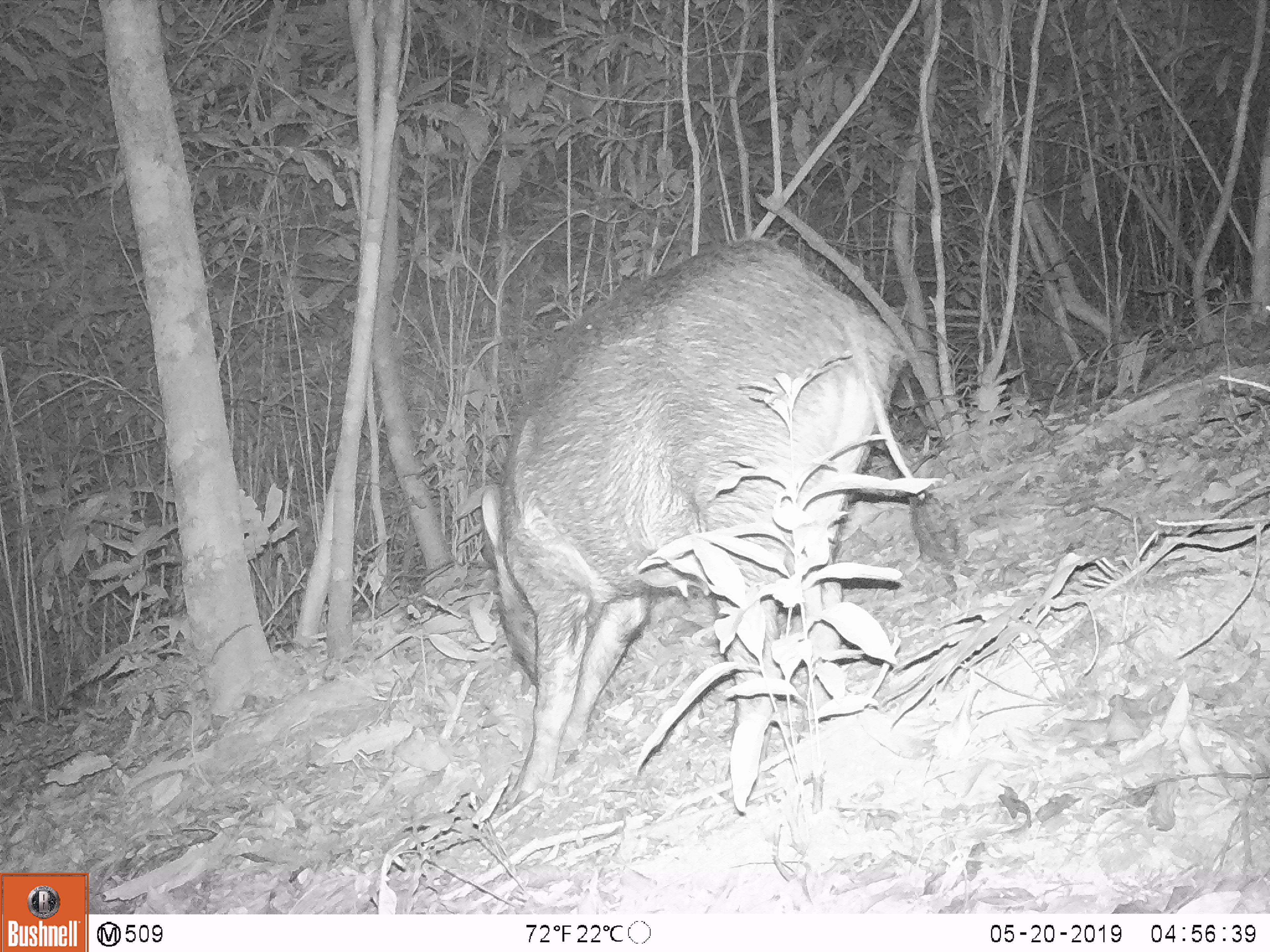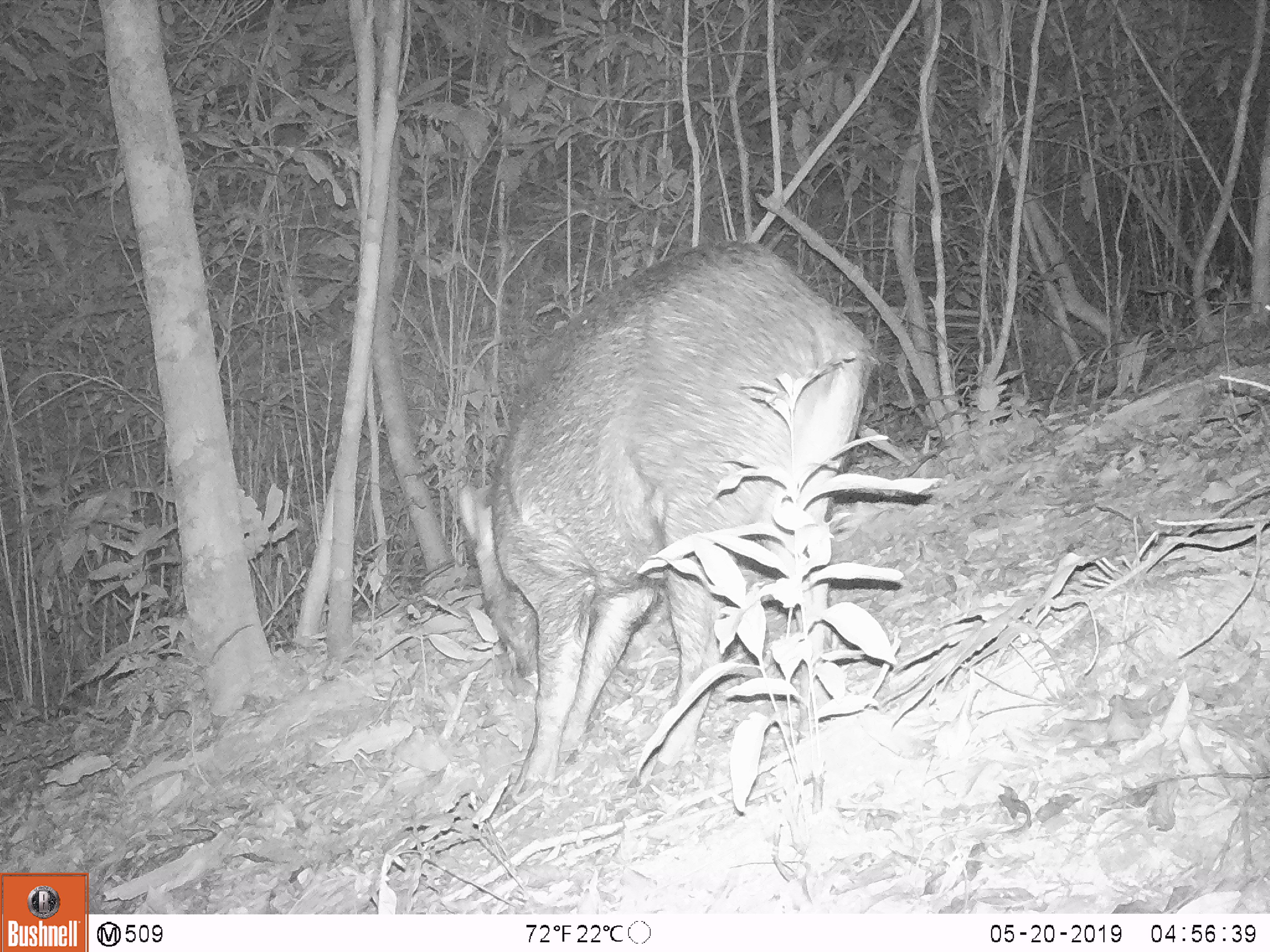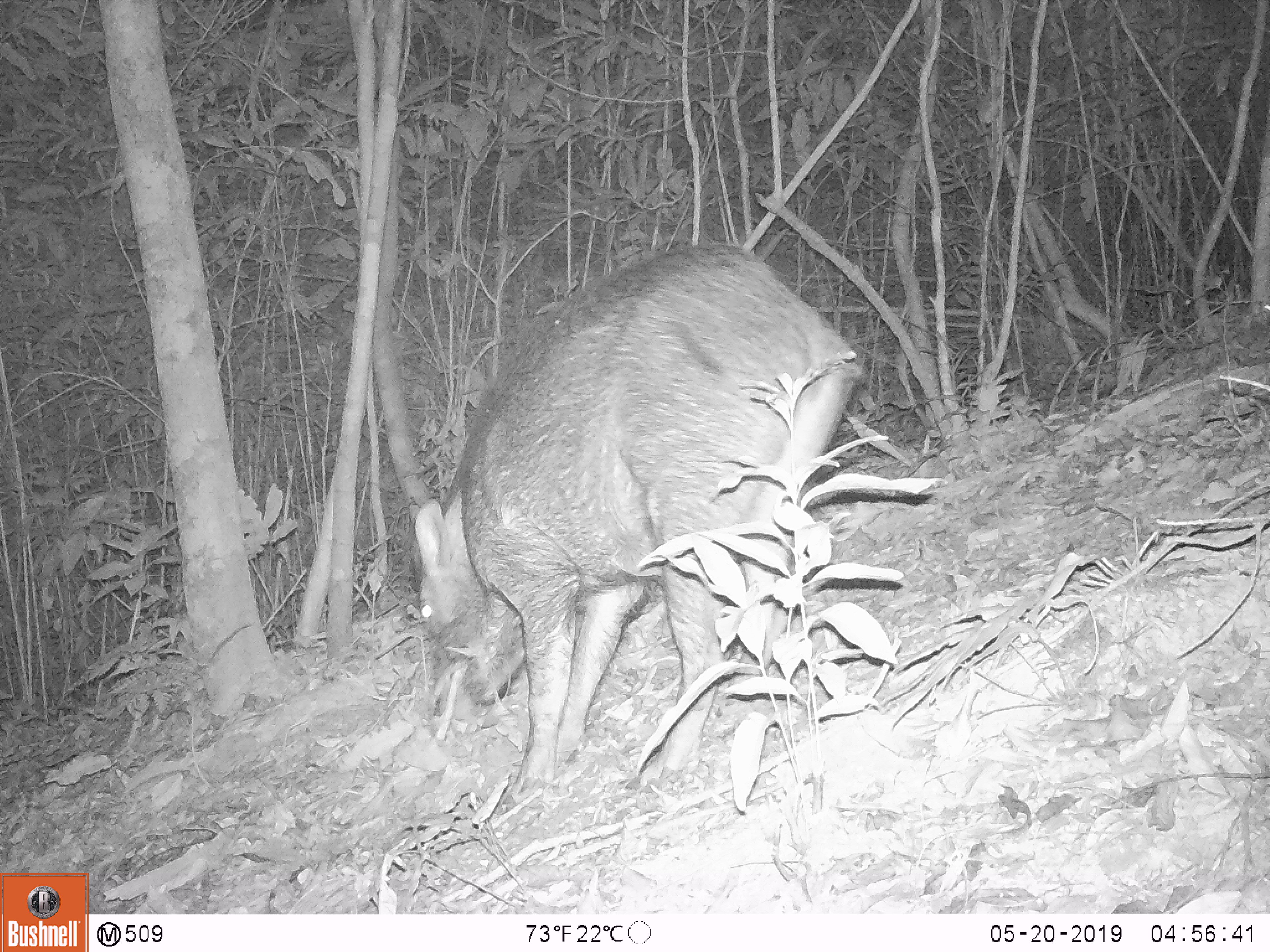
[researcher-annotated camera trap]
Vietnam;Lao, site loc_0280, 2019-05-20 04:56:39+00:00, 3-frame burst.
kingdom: Animalia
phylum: Chordata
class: Mammalia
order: Artiodactyla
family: Suidae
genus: Sus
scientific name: Sus scrofa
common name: eurasian wild pig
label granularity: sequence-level